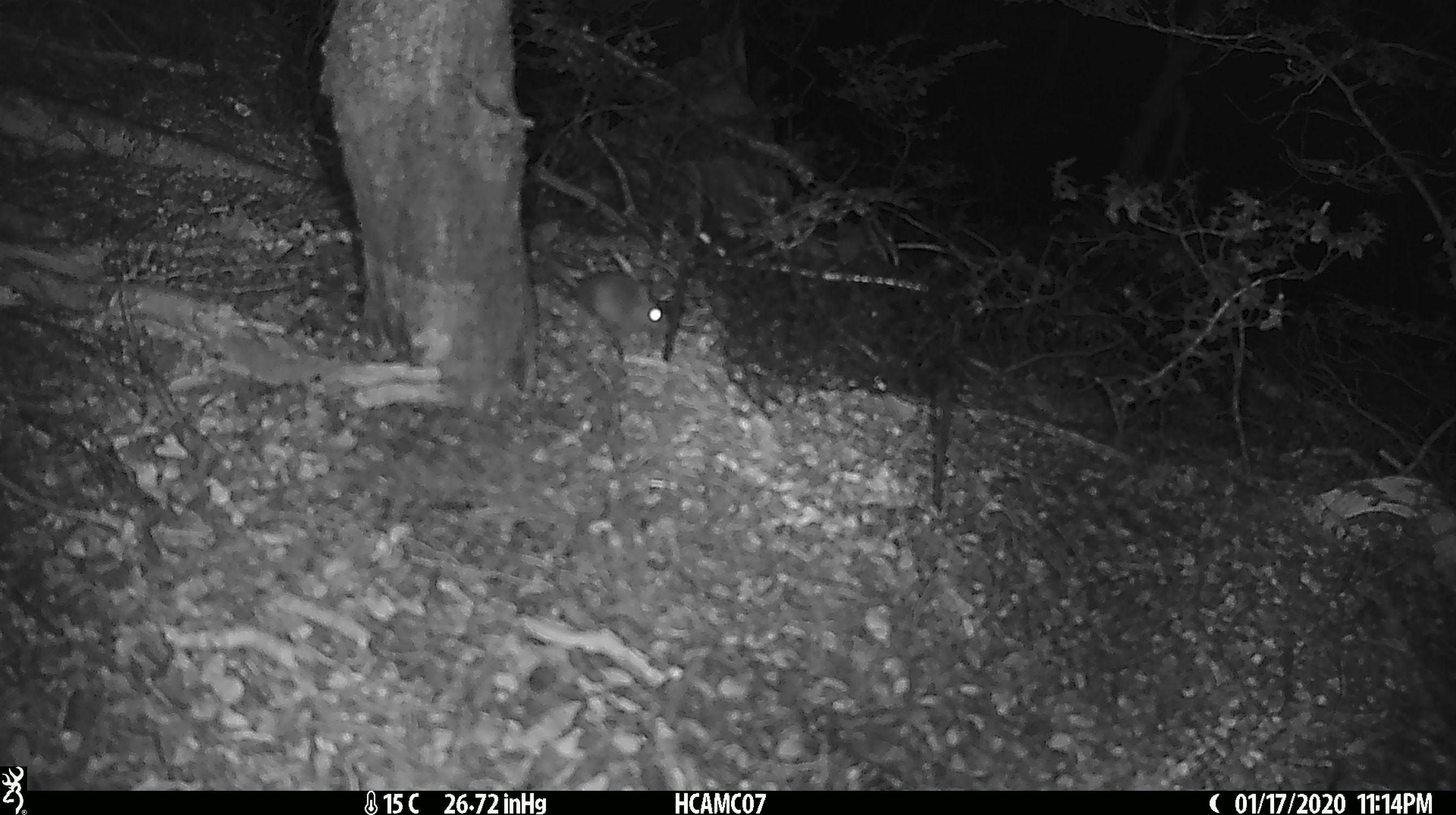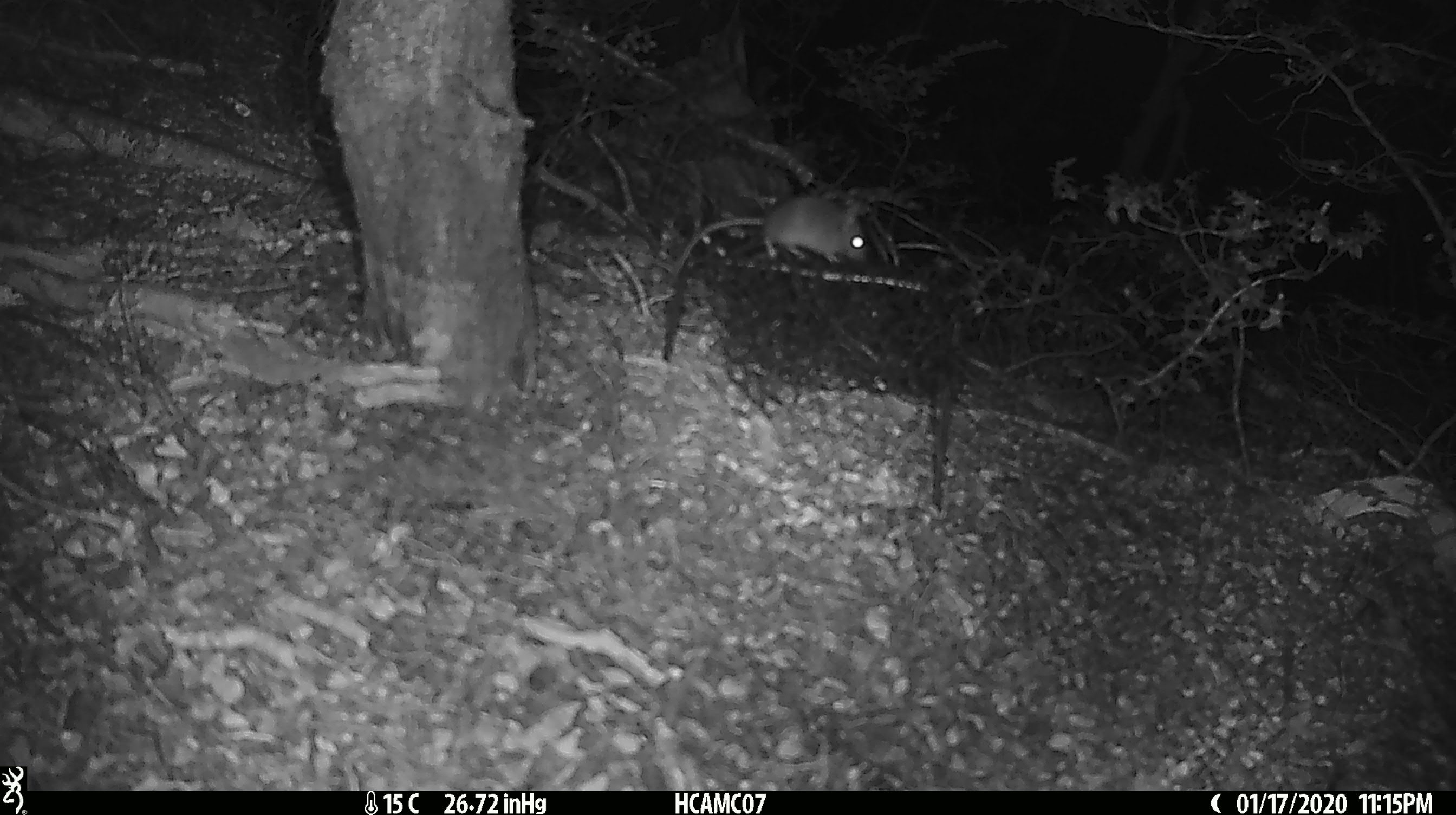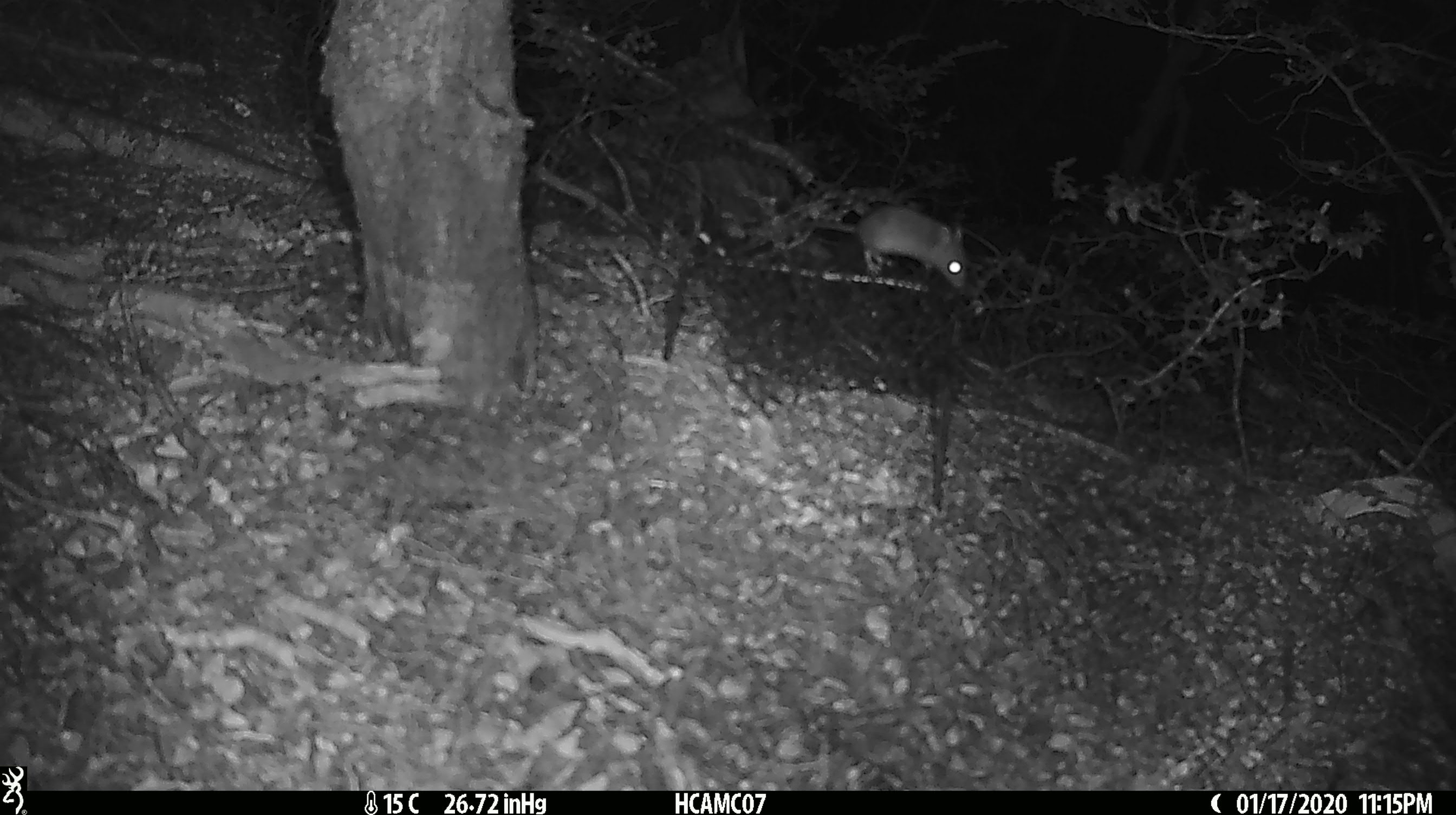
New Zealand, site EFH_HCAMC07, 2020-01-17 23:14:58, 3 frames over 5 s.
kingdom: Animalia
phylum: Chordata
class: Mammalia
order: Rodentia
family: Muridae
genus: Mus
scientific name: Mus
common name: mouse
Mouse (Mus).